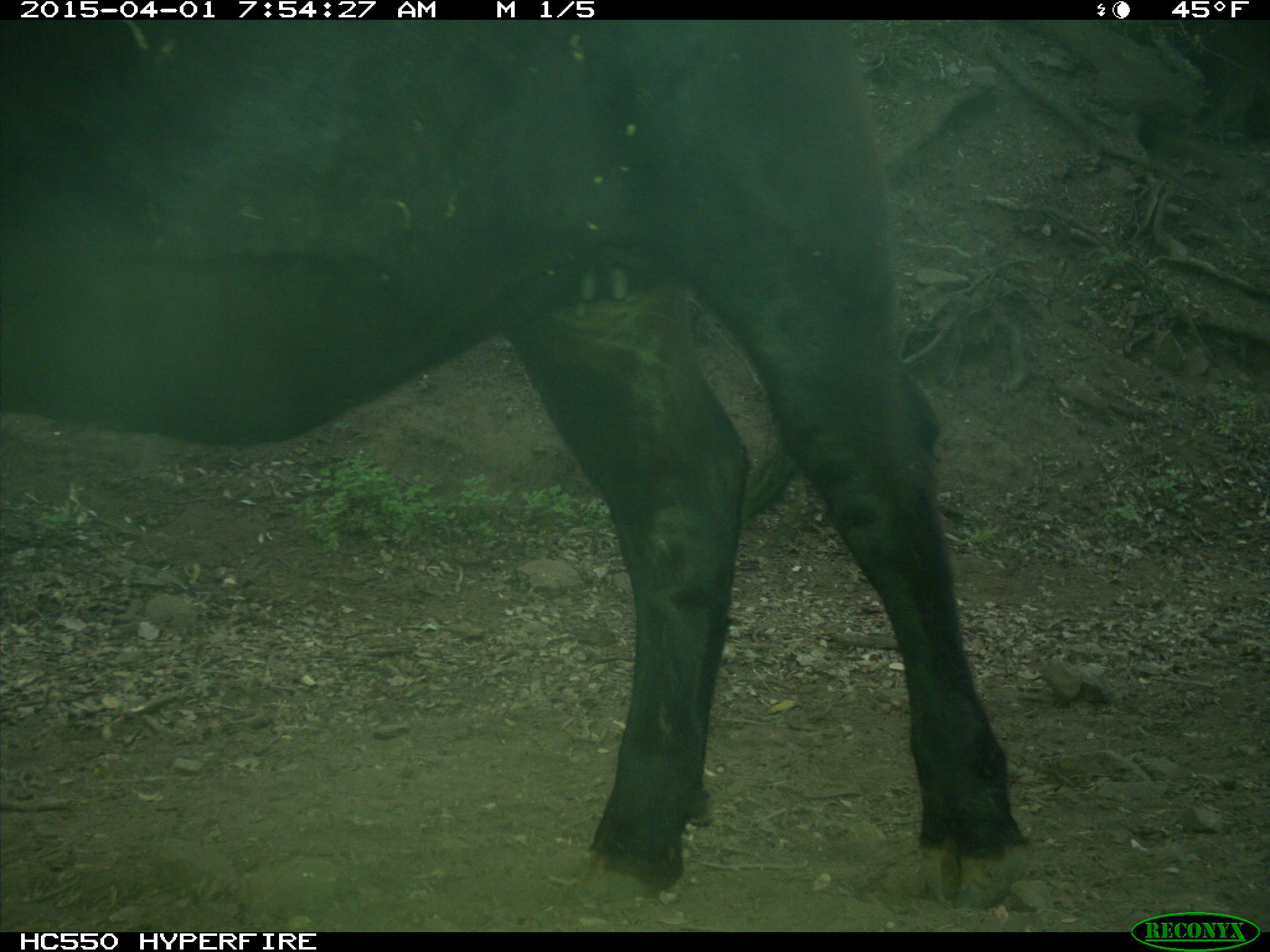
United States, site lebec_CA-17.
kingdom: Animalia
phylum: Chordata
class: Mammalia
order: Artiodactyla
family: Bovidae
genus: Bos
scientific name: Bos taurus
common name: domestic cow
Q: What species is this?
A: Bos taurus (domestic cow).